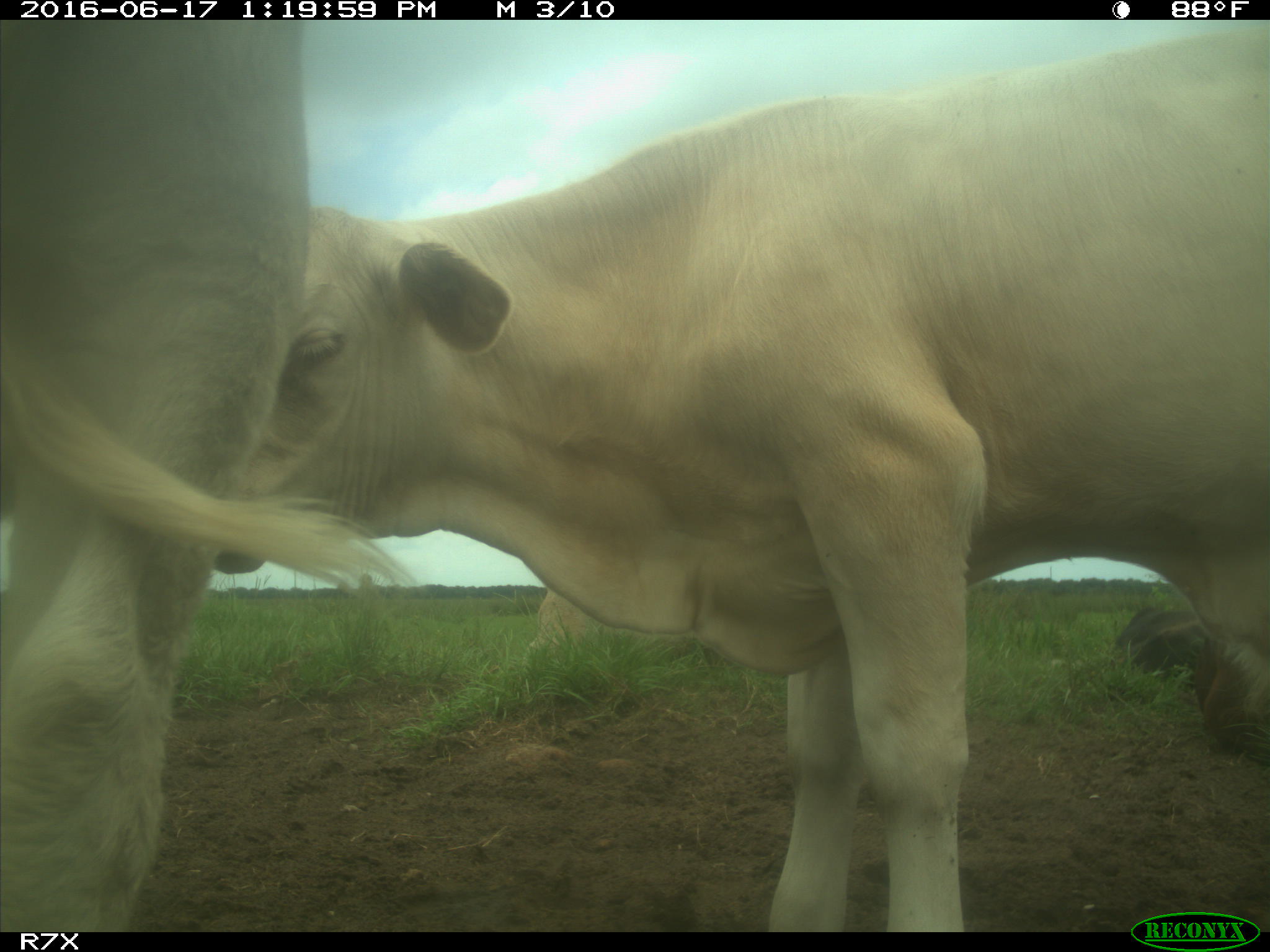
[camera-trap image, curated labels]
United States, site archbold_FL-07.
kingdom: Animalia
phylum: Chordata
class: Mammalia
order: Artiodactyla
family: Bovidae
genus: Bos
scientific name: Bos taurus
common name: domestic cow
Bos taurus (domestic cow).